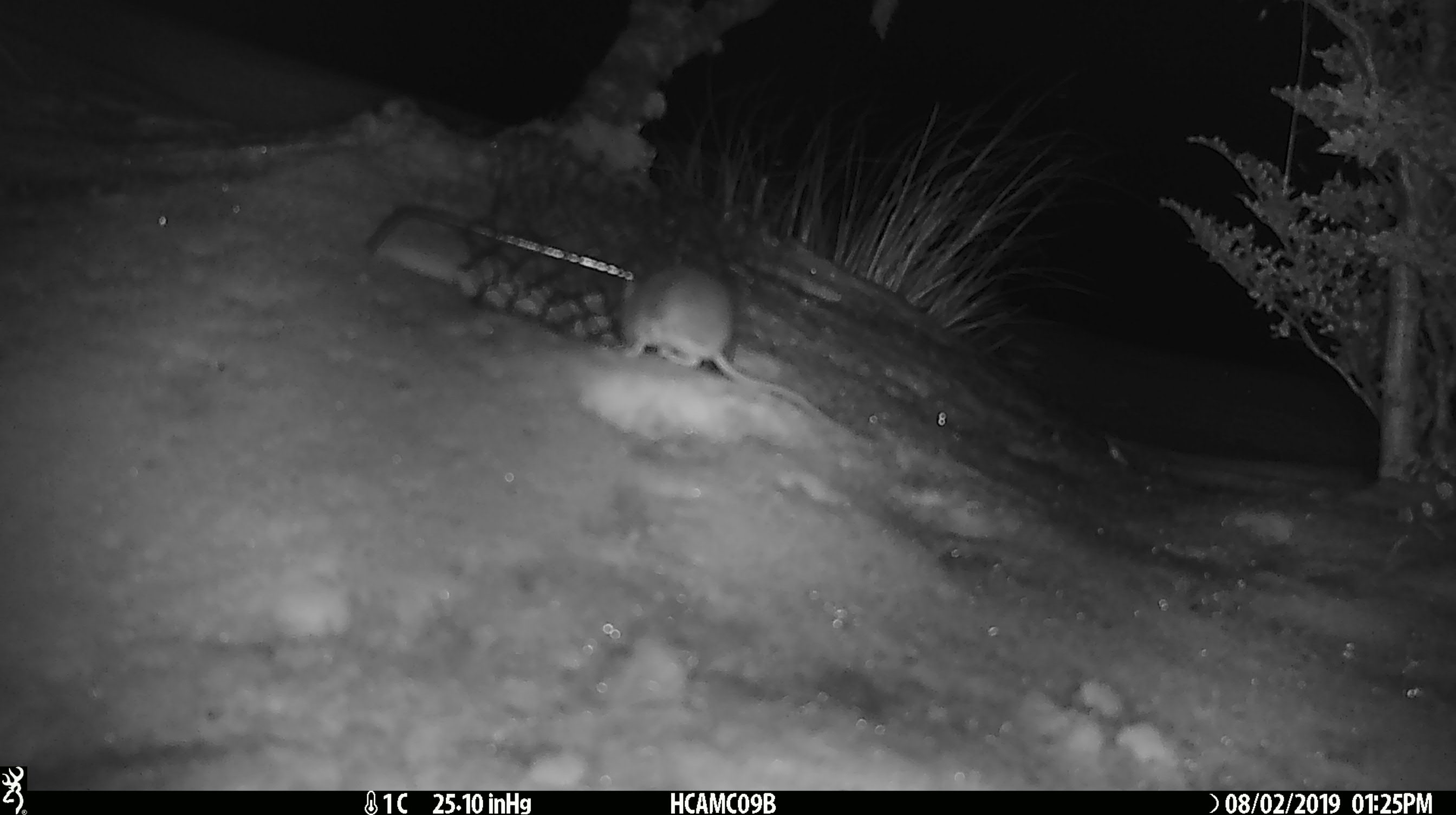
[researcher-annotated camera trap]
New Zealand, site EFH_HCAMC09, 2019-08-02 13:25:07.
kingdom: Animalia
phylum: Chordata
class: Mammalia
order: Rodentia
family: Muridae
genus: Mus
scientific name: Mus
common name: mouse